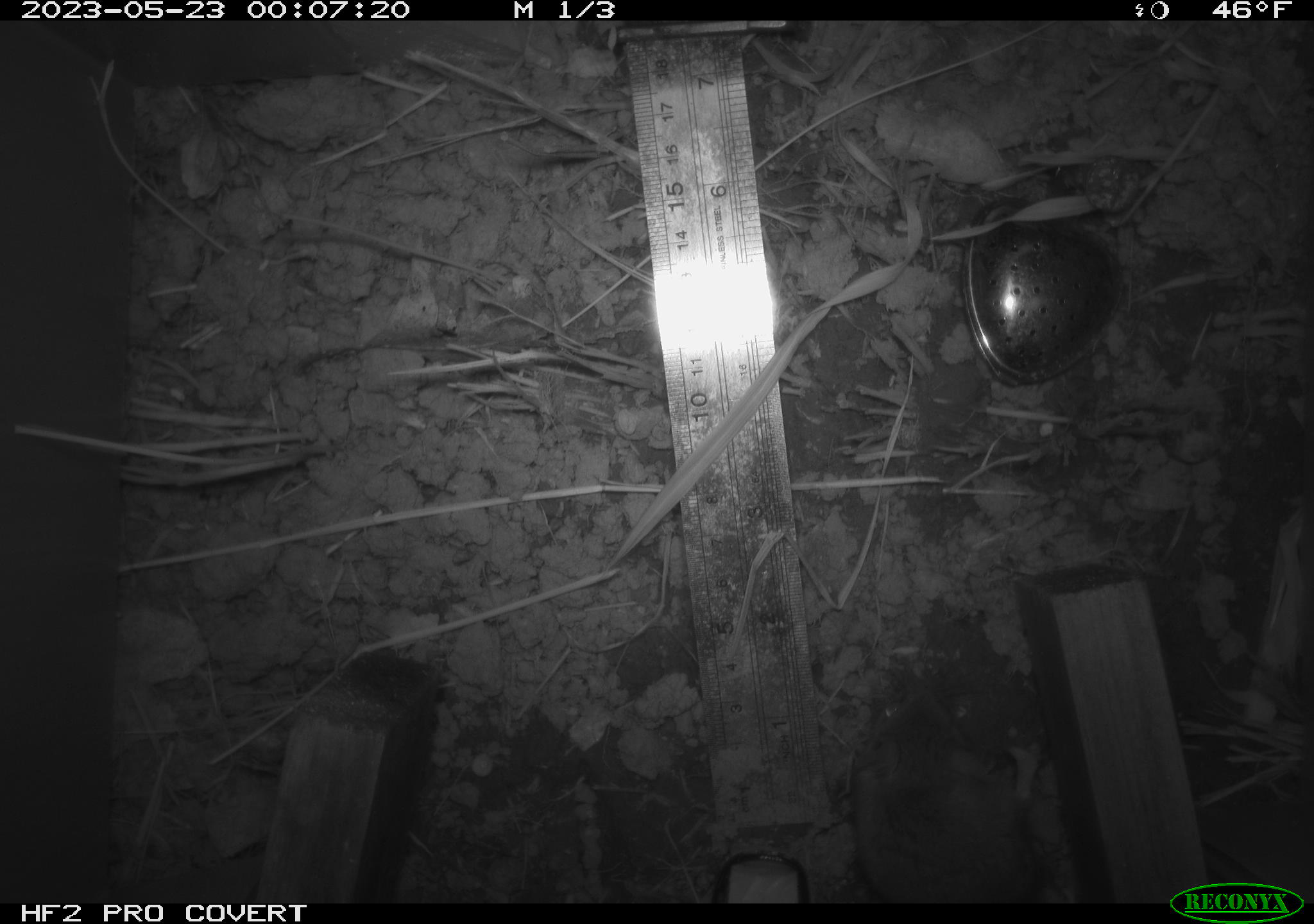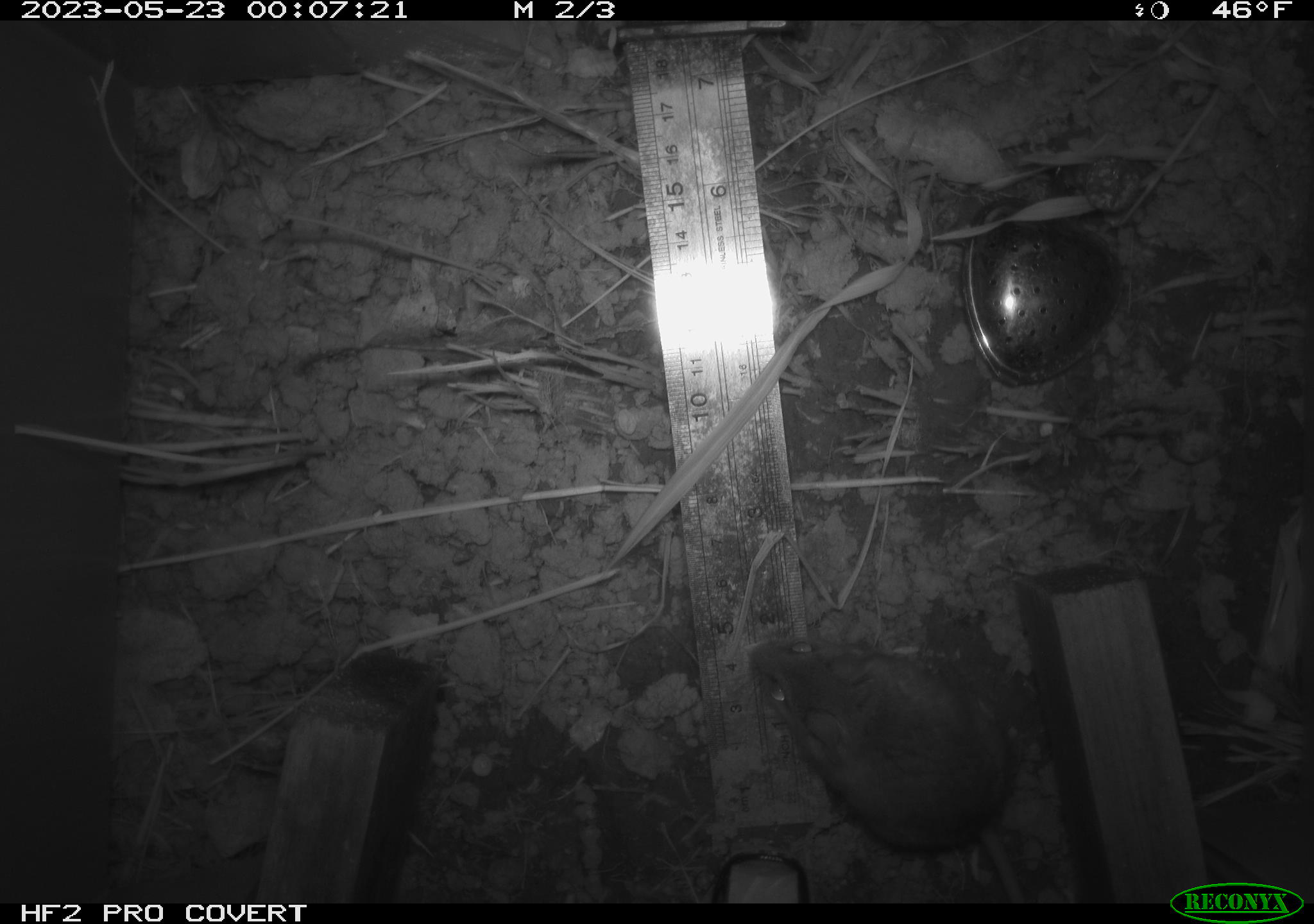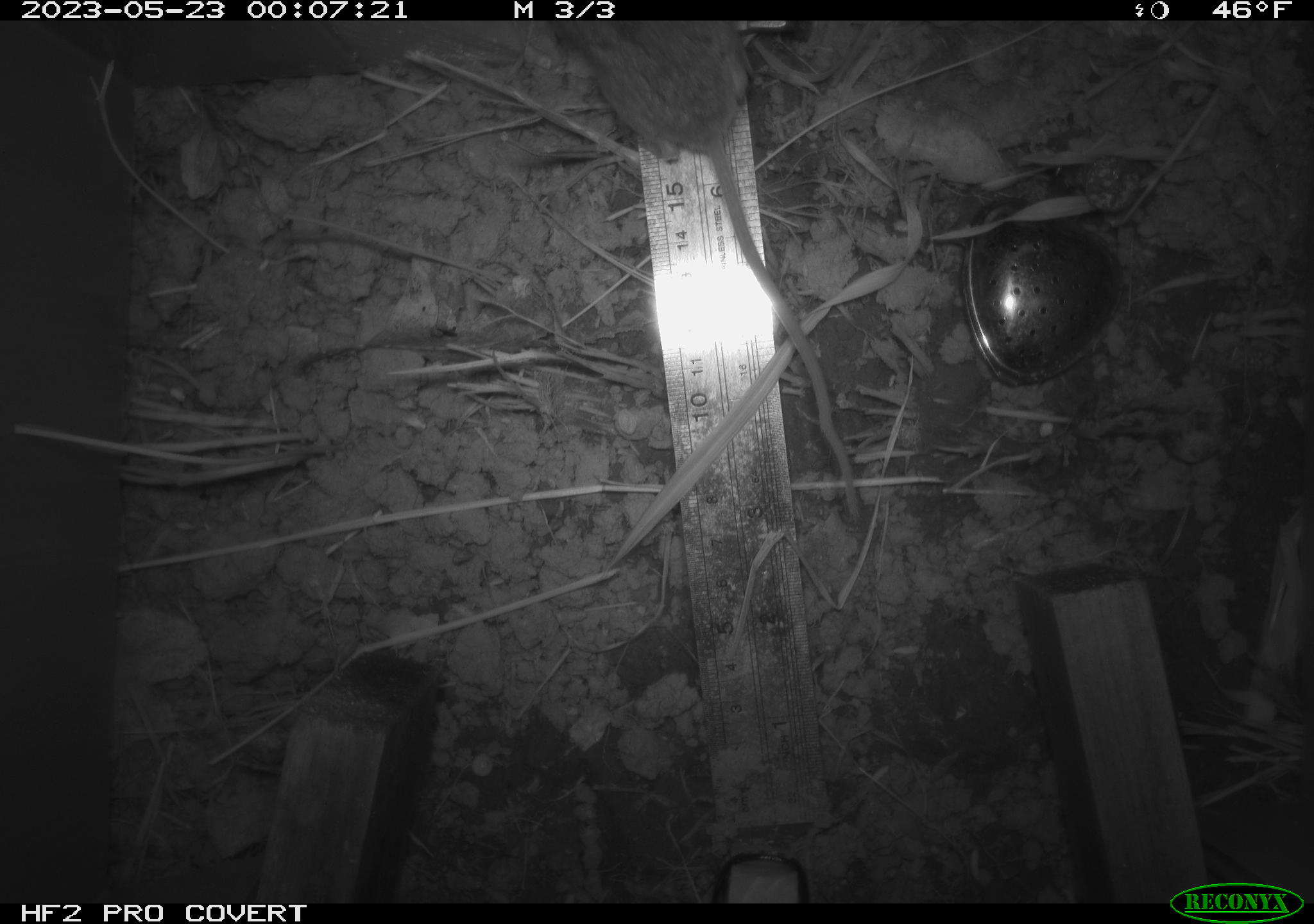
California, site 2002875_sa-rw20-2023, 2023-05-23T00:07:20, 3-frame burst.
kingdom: Animalia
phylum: Chordata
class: Mammalia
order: Rodentia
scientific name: Rodentia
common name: mouse species